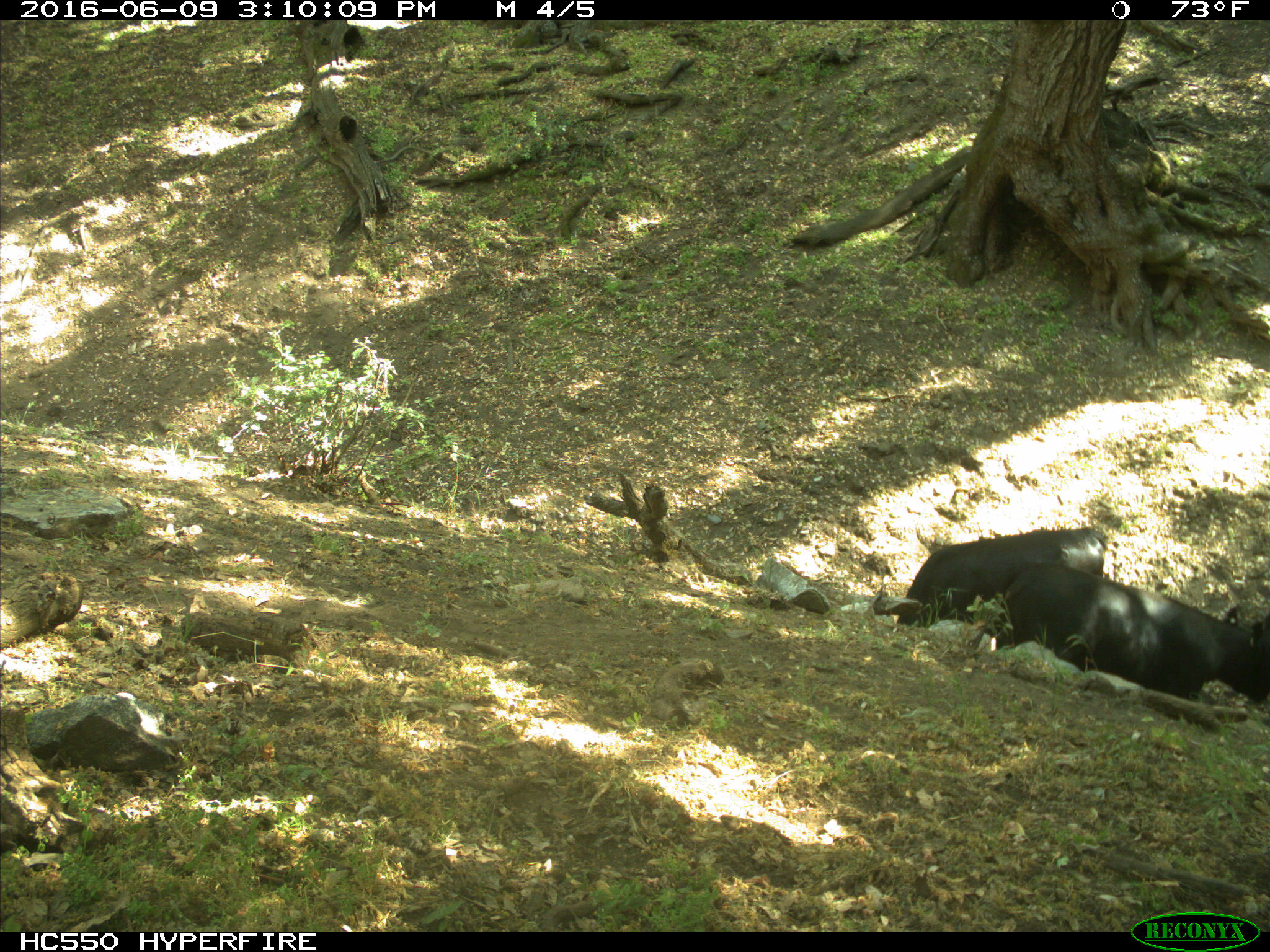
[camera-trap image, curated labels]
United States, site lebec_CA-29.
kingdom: Animalia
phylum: Chordata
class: Mammalia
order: Artiodactyla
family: Bovidae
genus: Bos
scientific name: Bos taurus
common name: domestic cow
Bos taurus (domestic cow).